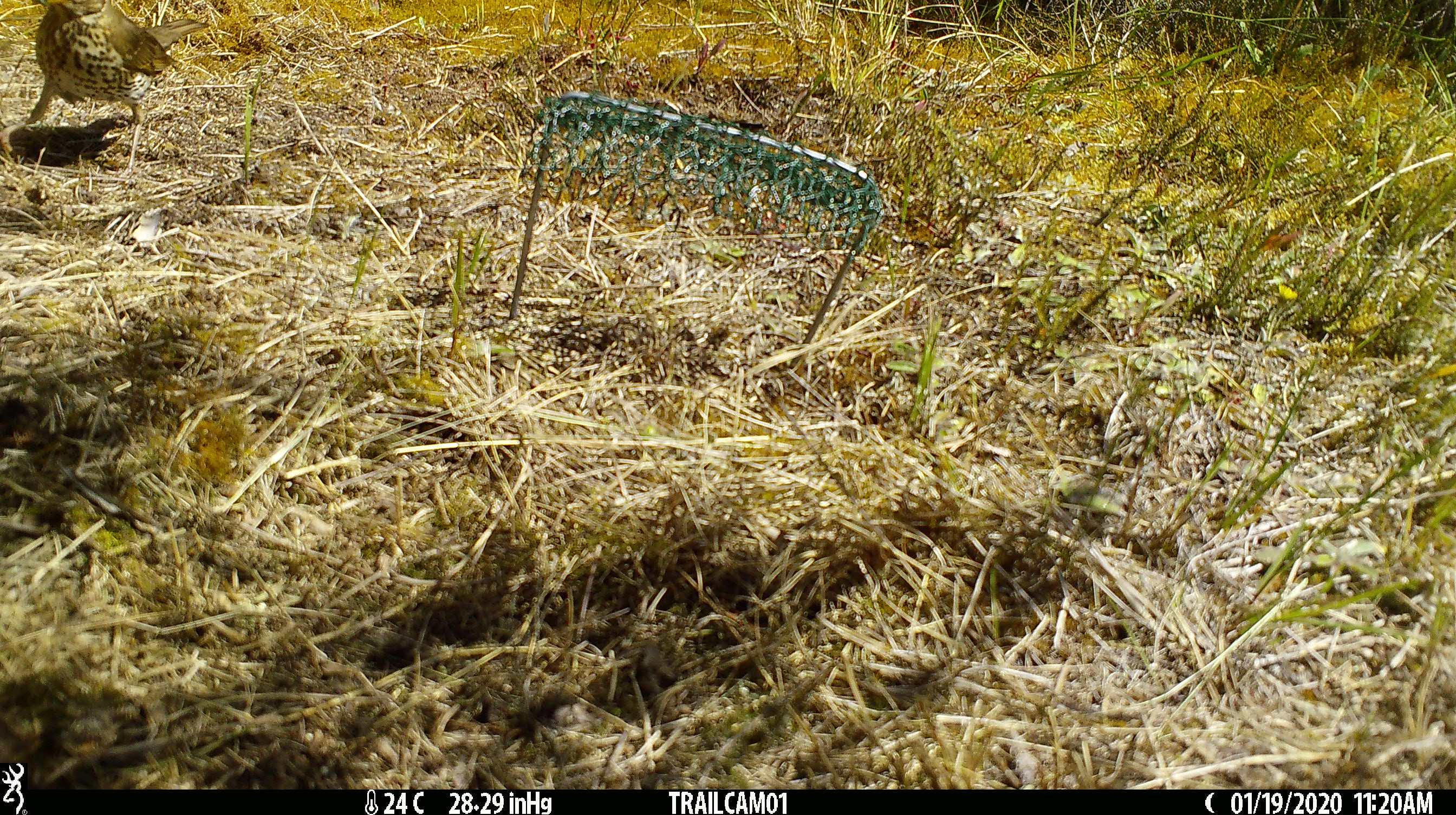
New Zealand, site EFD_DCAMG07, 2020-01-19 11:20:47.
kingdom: Animalia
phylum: Chordata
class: Aves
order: Passeriformes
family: Turdidae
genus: Turdus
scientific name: Turdus philomelos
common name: song thrush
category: thrush